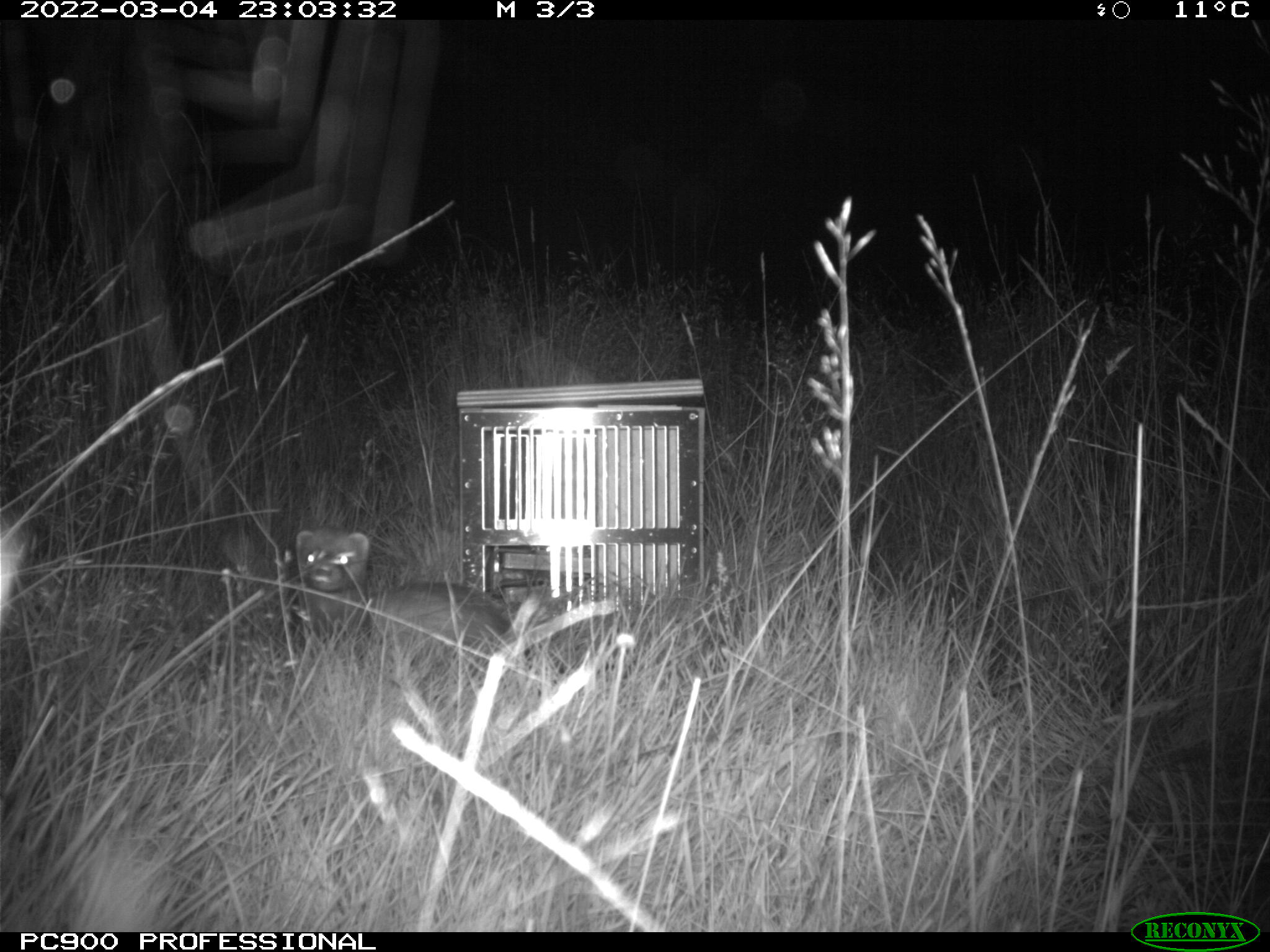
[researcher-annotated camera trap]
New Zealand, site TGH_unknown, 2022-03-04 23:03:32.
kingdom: Animalia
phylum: Chordata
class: Mammalia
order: Carnivora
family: Mustelidae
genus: Mustela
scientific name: Mustela furo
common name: ferret